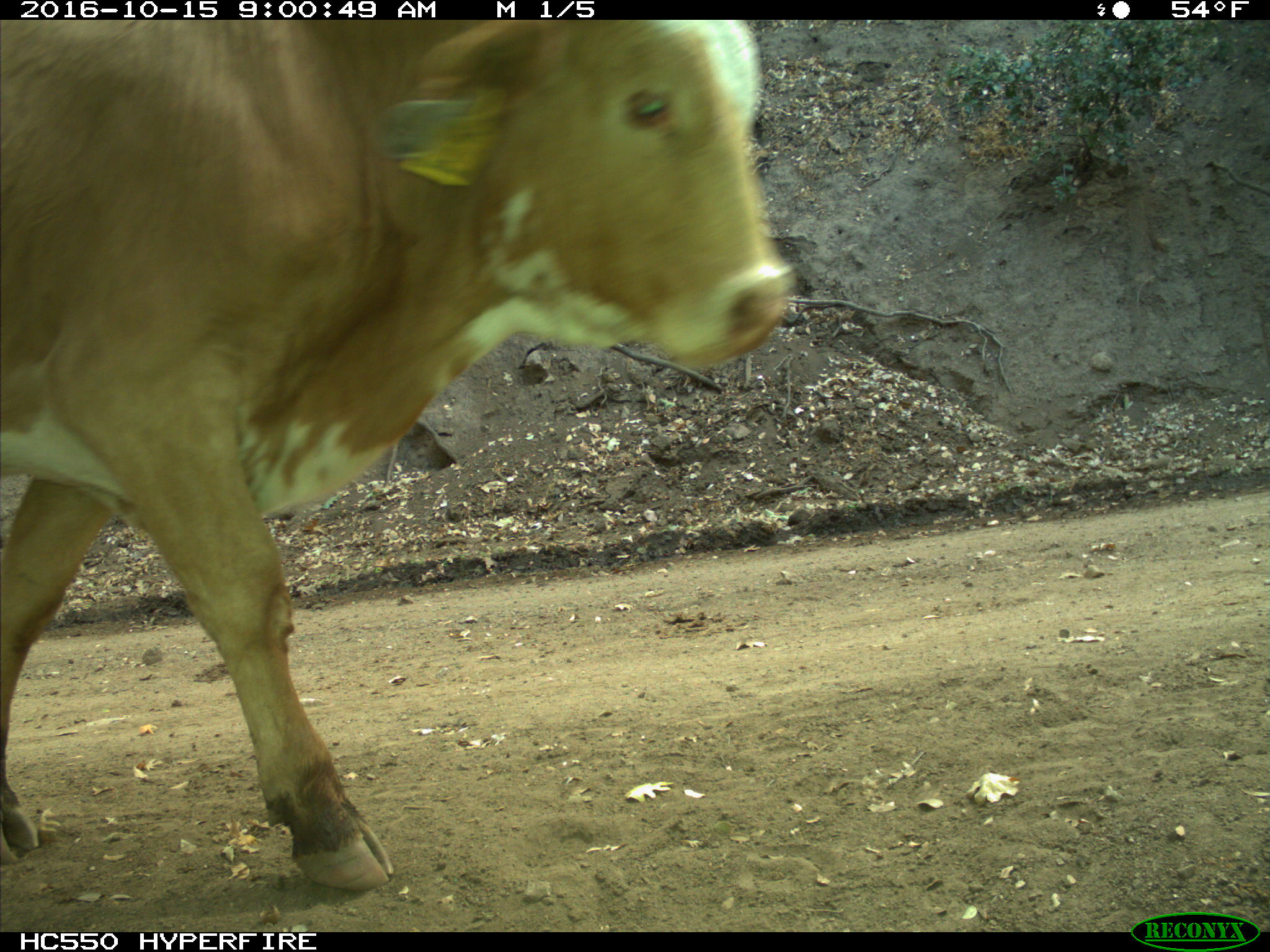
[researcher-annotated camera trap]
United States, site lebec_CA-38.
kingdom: Animalia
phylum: Chordata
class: Mammalia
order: Artiodactyla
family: Bovidae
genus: Bos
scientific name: Bos taurus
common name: domestic cow